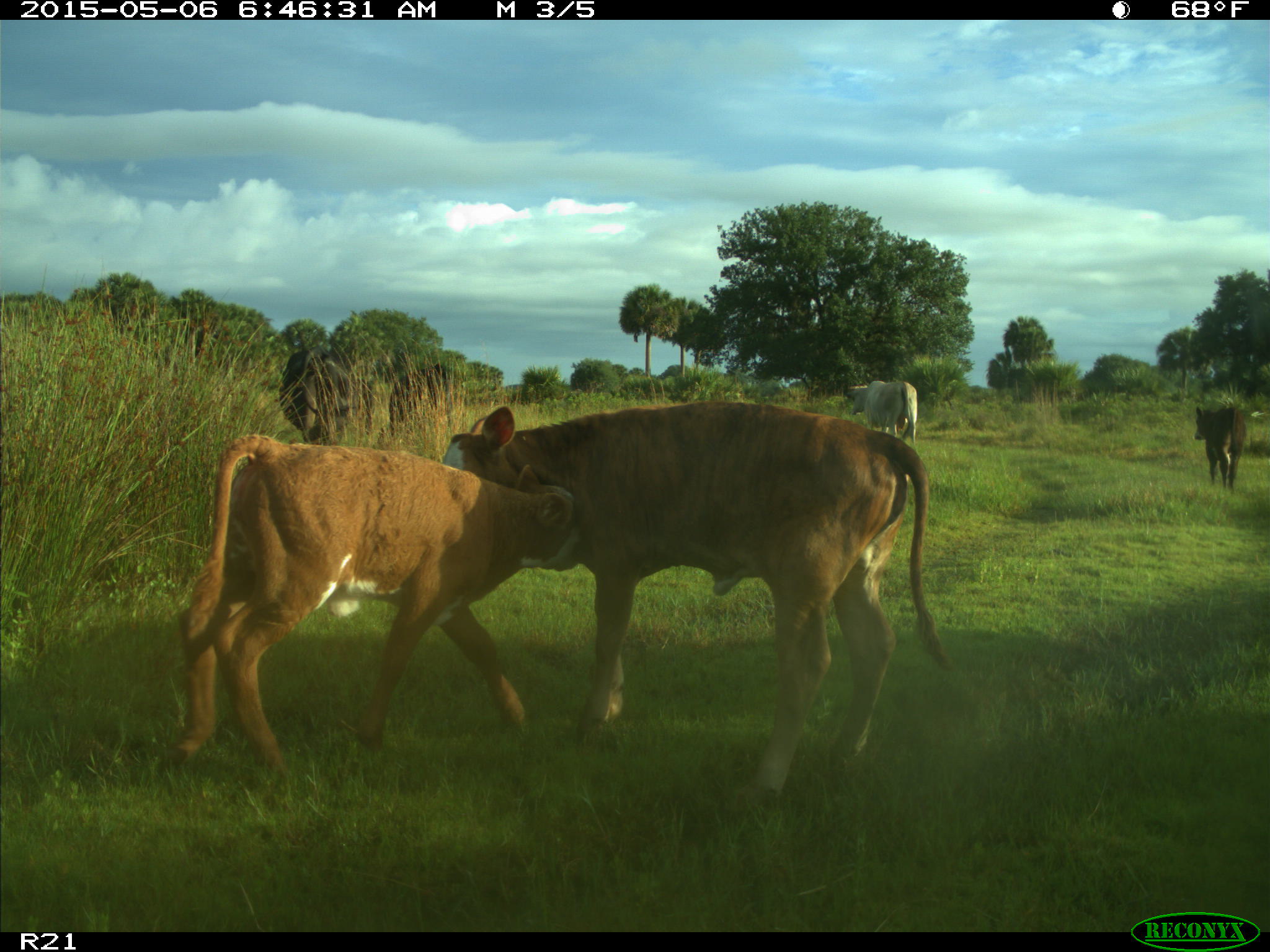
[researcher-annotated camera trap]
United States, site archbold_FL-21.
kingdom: Animalia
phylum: Chordata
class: Mammalia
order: Artiodactyla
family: Bovidae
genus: Bos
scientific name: Bos taurus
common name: domestic cow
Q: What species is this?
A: Bos taurus (domestic cow).